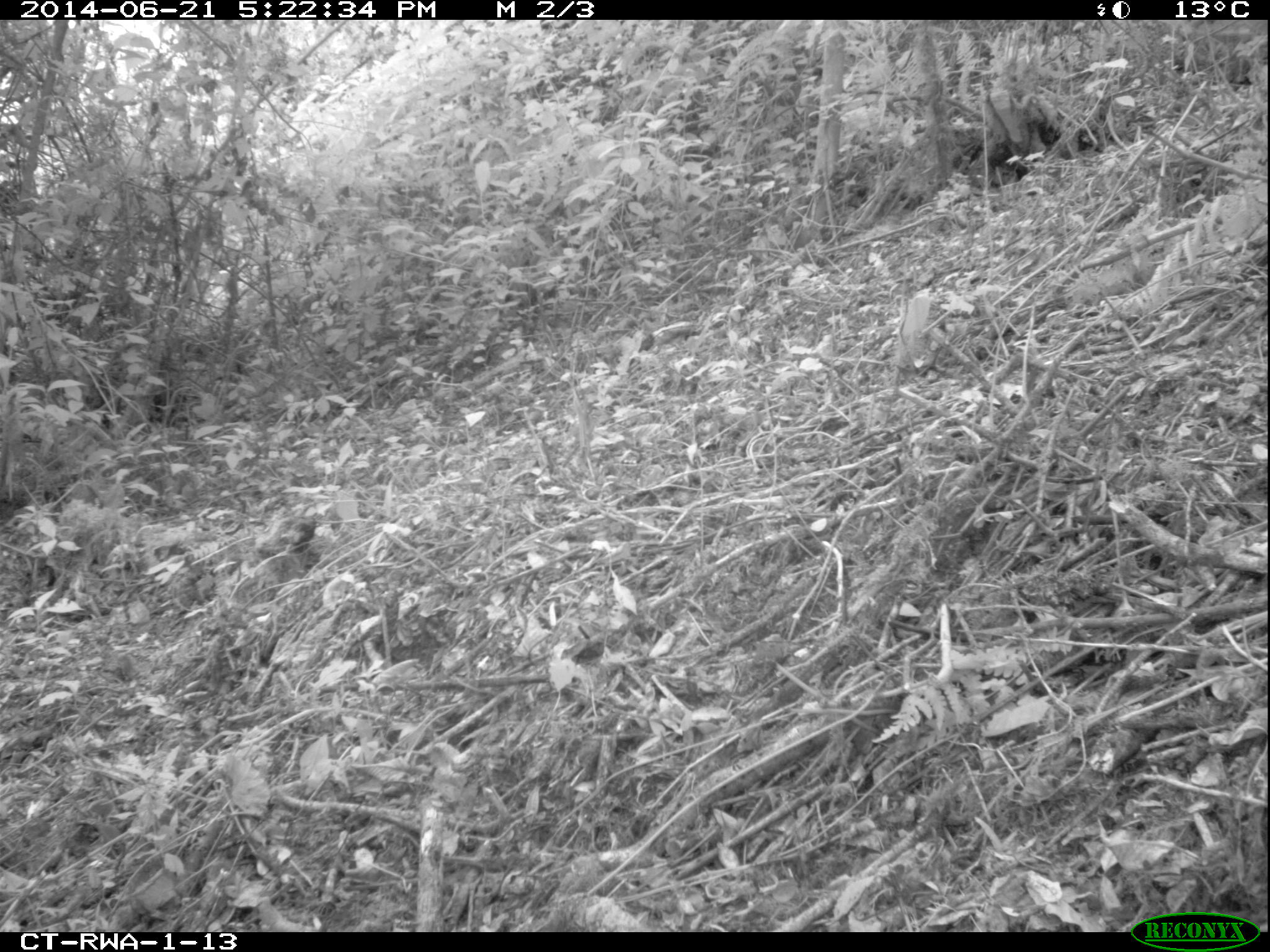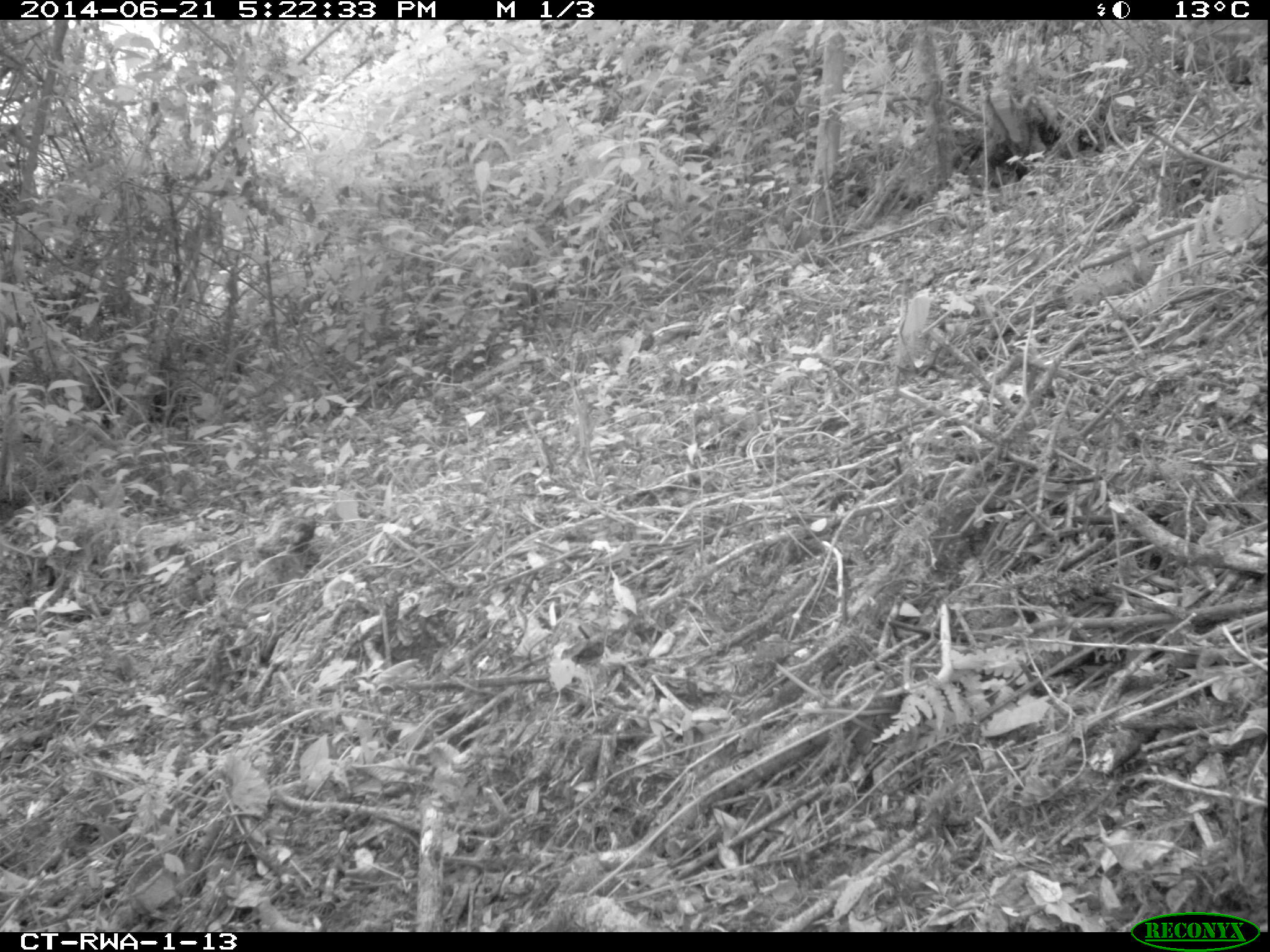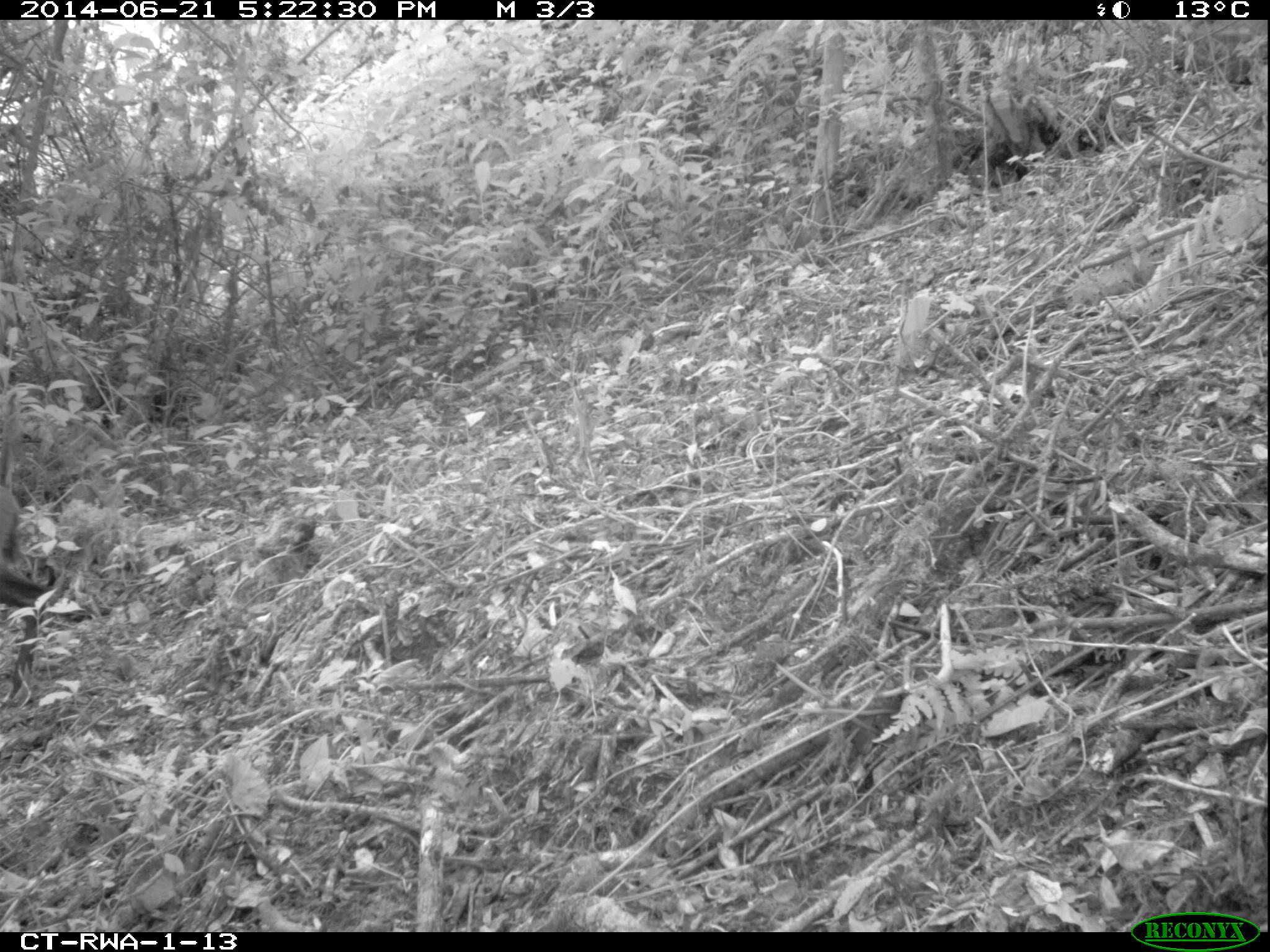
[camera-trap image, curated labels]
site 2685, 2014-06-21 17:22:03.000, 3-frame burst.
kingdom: Animalia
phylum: Chordata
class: Mammalia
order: Artiodactyla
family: Bovidae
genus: Cephalophus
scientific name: Cephalophus nigrifrons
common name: black-fronted duiker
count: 1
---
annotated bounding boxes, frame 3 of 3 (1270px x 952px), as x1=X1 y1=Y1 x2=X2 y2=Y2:
cephalophus nigrifrons: x1=0 y1=482 x2=50 y2=703